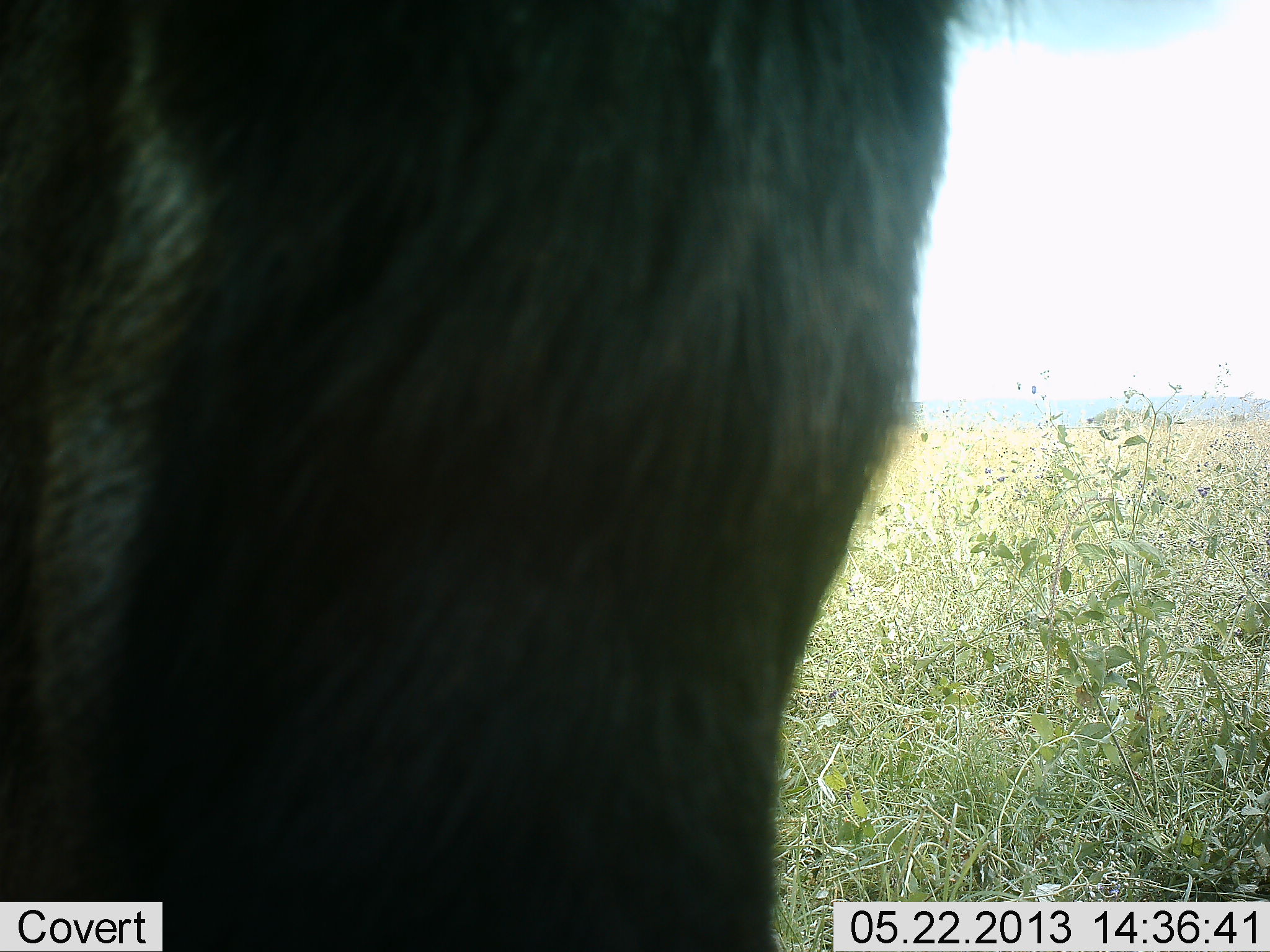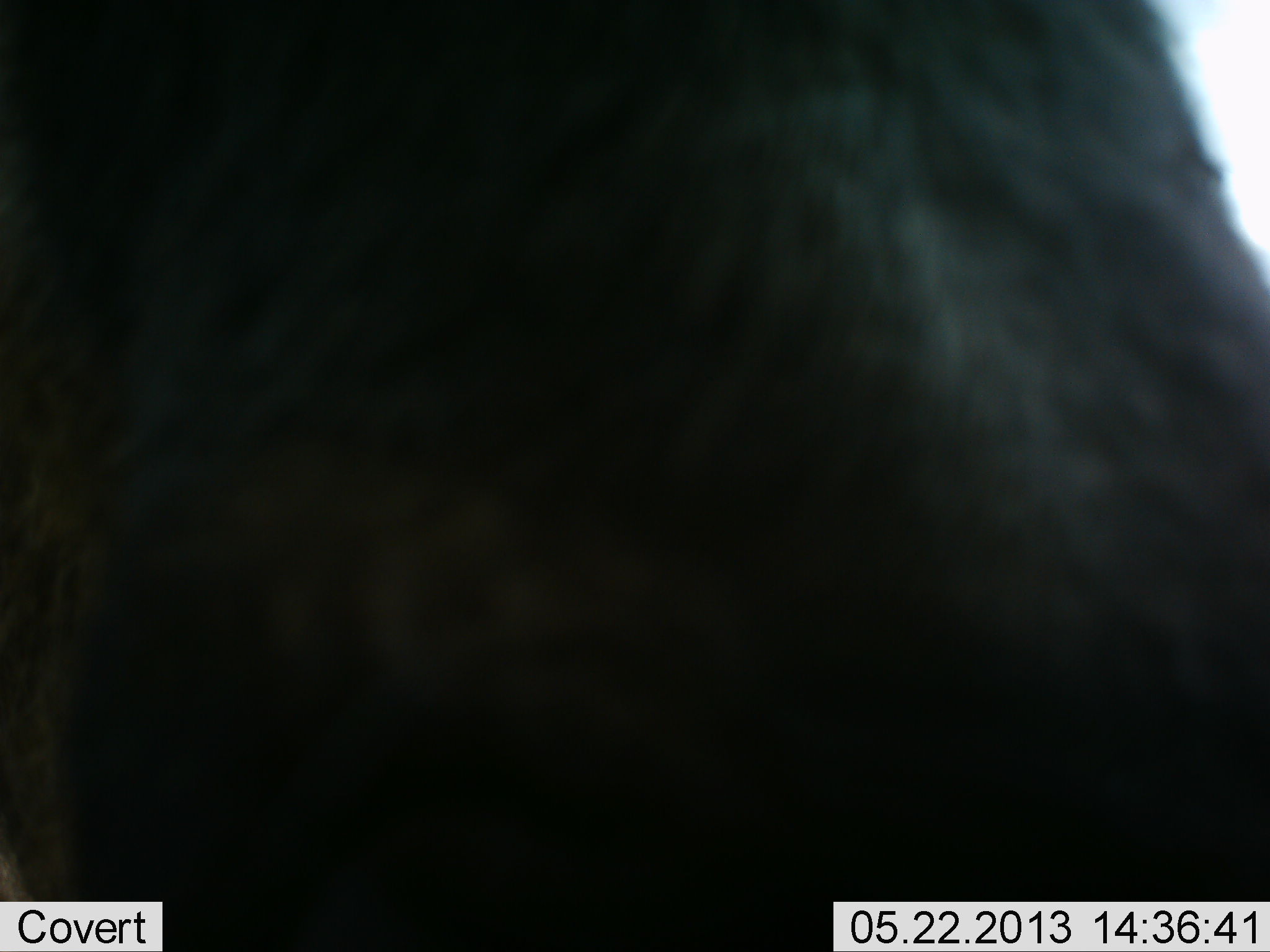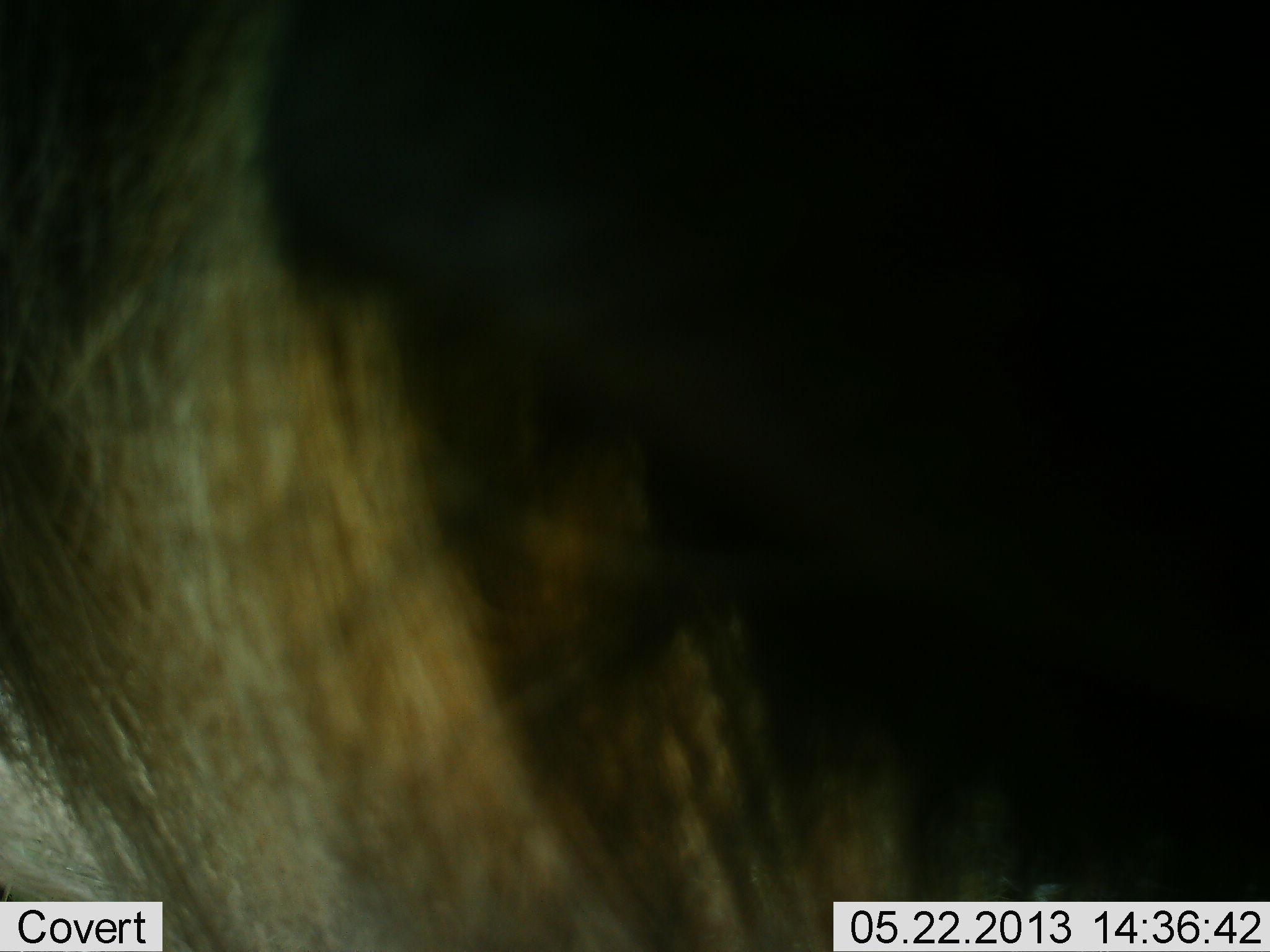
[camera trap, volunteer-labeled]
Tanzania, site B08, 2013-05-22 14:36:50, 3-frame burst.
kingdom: Animalia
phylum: Chordata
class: Mammalia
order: Artiodactyla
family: Bovidae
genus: Connochaetes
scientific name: Connochaetes taurinus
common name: blue wildebeest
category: wildebeest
Wildebeest (blue wildebeest) (Connochaetes taurinus), count 1. Behavior (volunteer vote fractions): standing 61%, resting 0%, moving 33%, interacting 11%. Young present (vote fraction): 0%. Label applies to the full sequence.